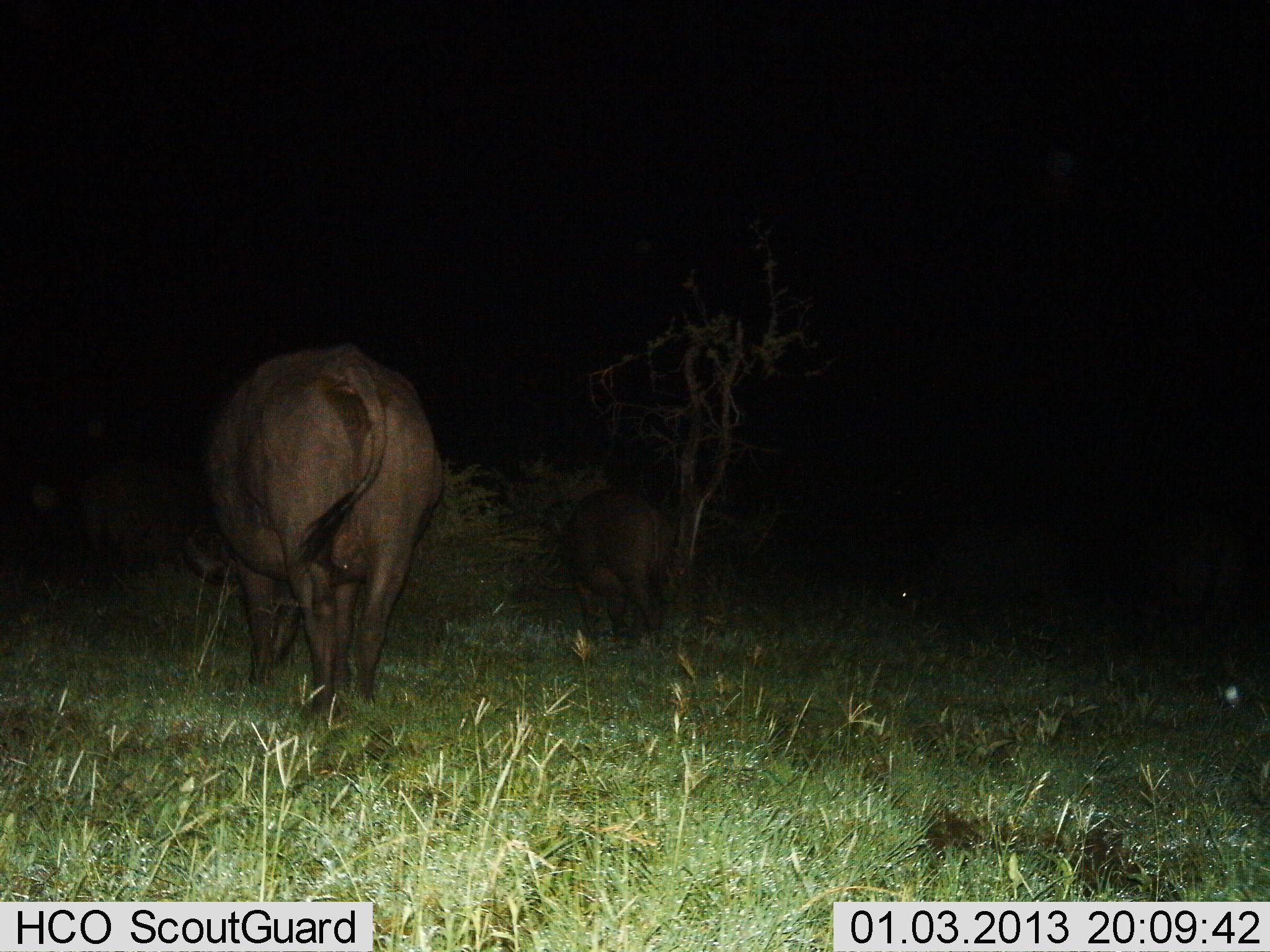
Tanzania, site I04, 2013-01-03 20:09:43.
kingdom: Animalia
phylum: Chordata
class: Mammalia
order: Artiodactyla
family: Bovidae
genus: Syncerus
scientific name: Syncerus caffer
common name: cape buffalo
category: buffalo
Buffalo (cape buffalo) (Syncerus caffer), count 2. Behavior (volunteer vote fractions): standing 29%, resting 0%, moving 41%, interacting 0%. Young present (vote fraction): 29%. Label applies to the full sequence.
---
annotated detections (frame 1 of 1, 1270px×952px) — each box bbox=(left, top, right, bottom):
animal: bbox=(181, 344, 447, 723); bbox=(558, 489, 677, 650); bbox=(80, 453, 185, 577)